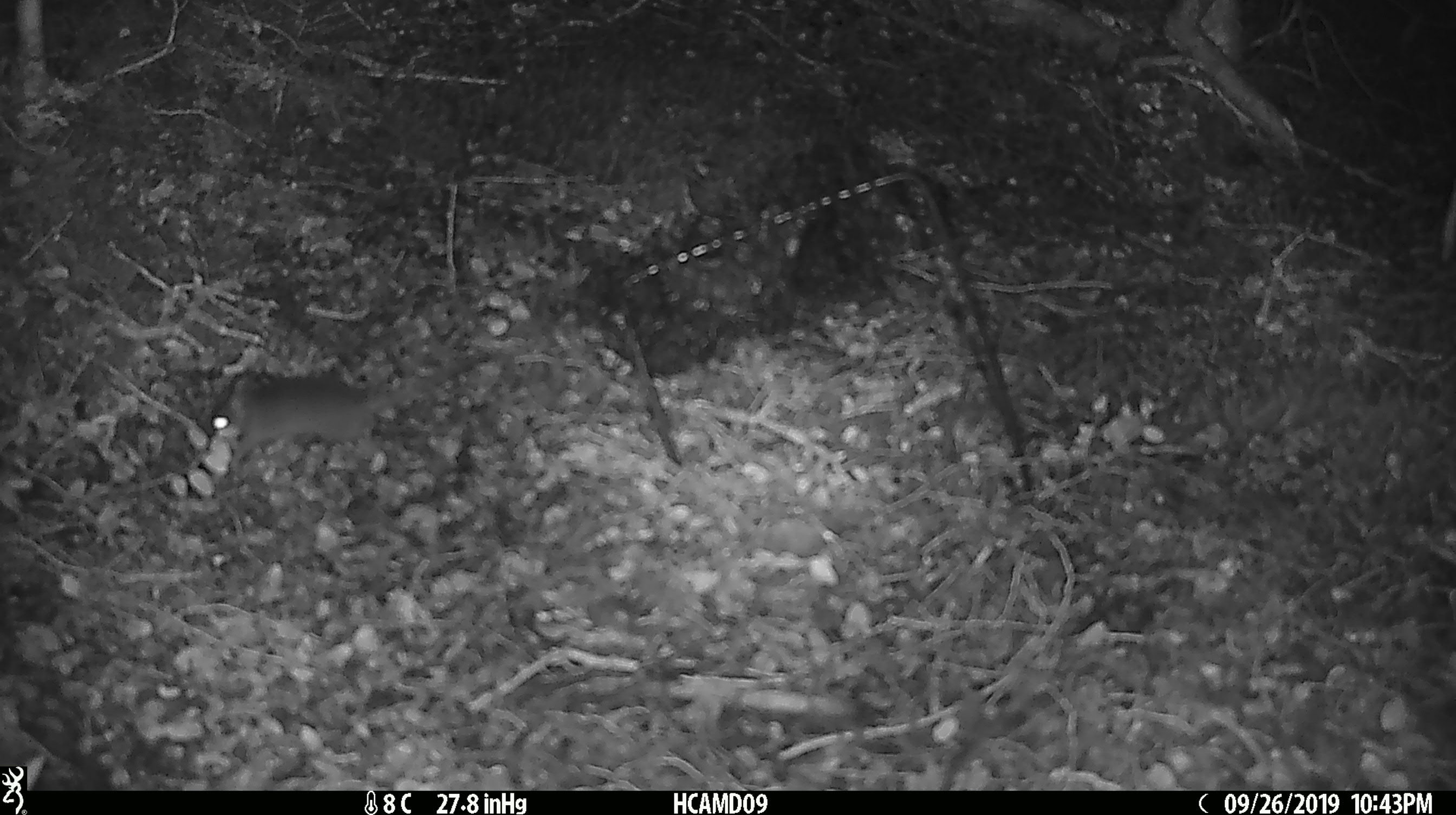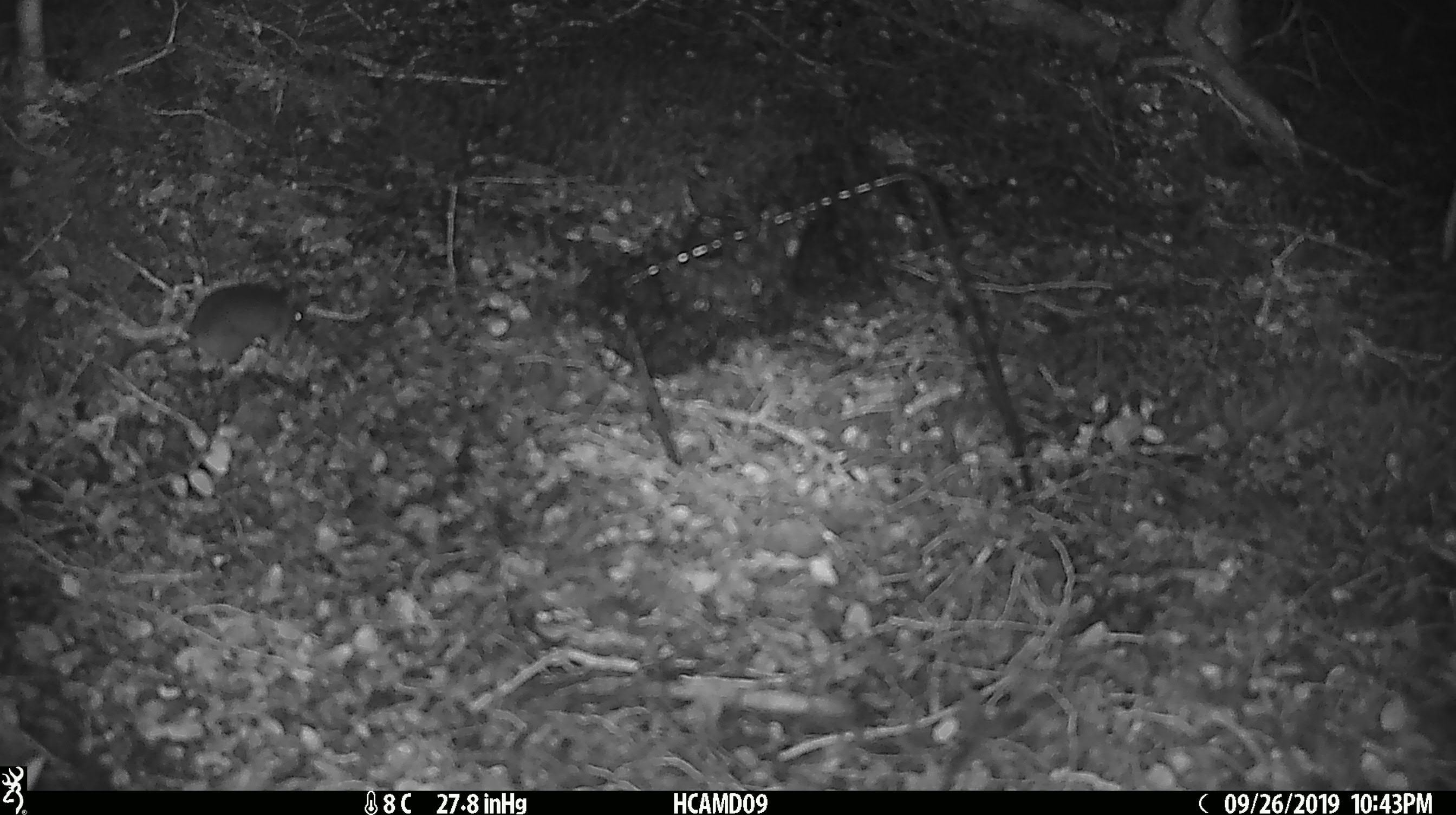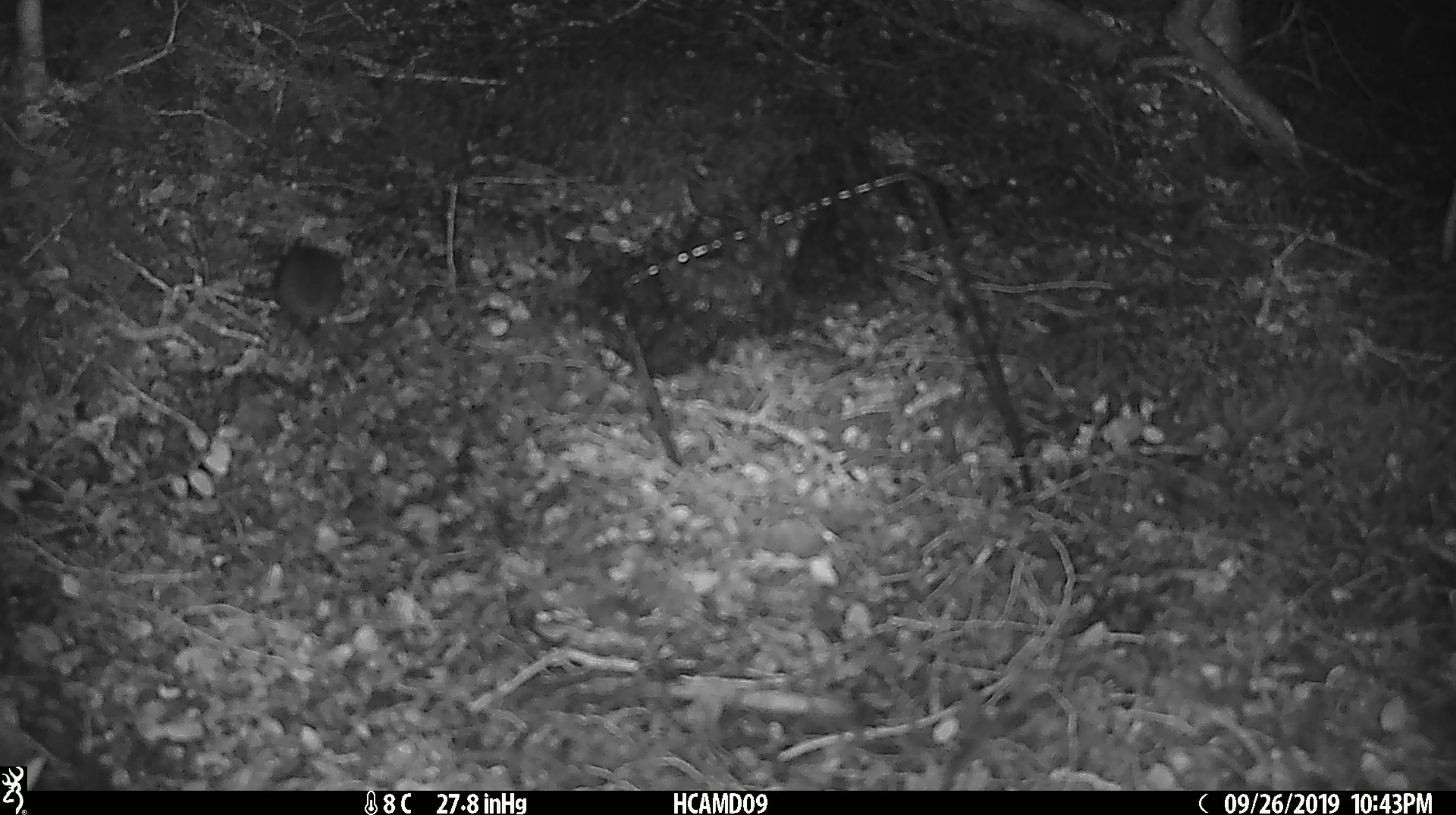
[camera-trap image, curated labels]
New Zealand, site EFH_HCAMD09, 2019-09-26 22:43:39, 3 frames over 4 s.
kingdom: Animalia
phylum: Chordata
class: Mammalia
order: Rodentia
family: Muridae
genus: Mus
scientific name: Mus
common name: mouse